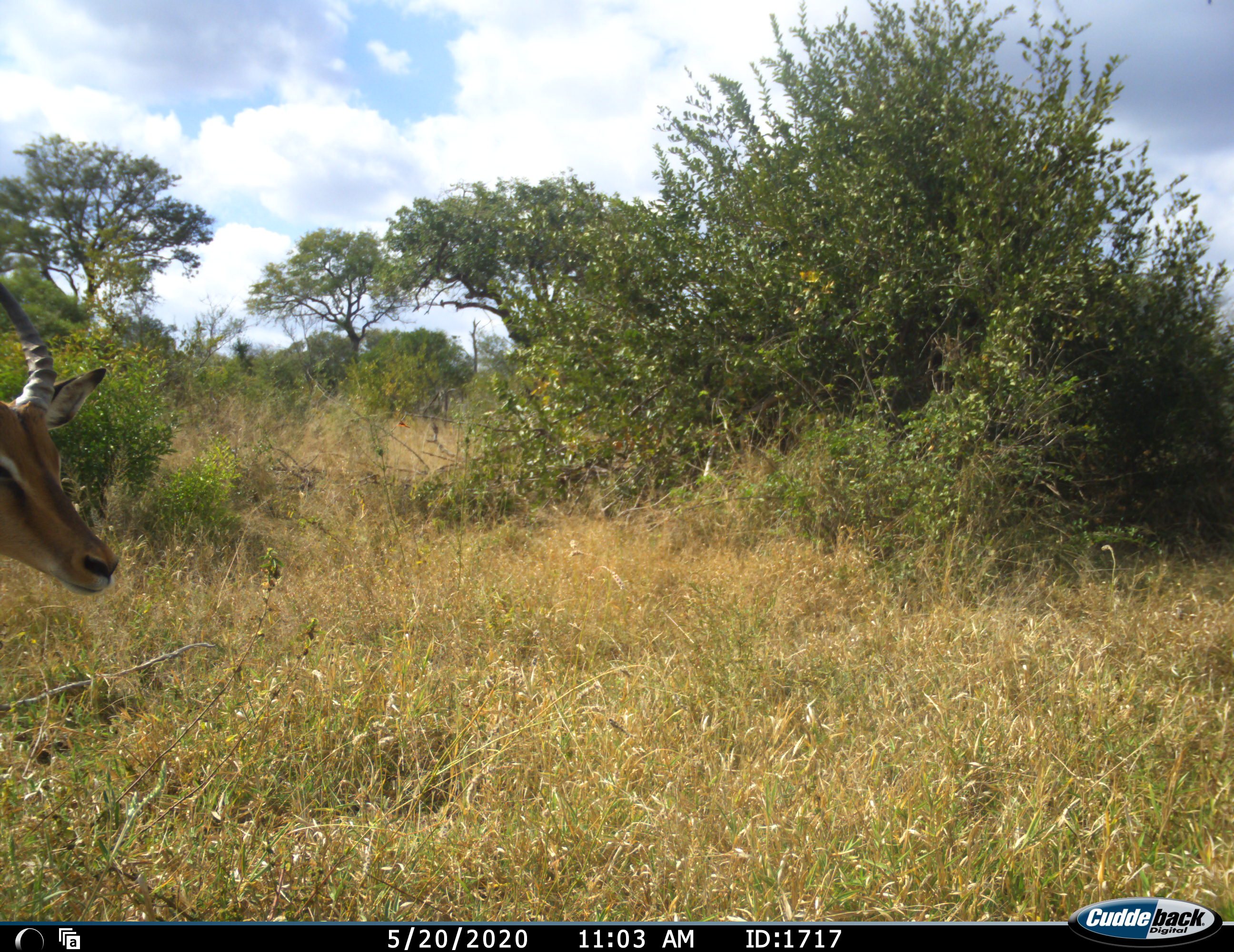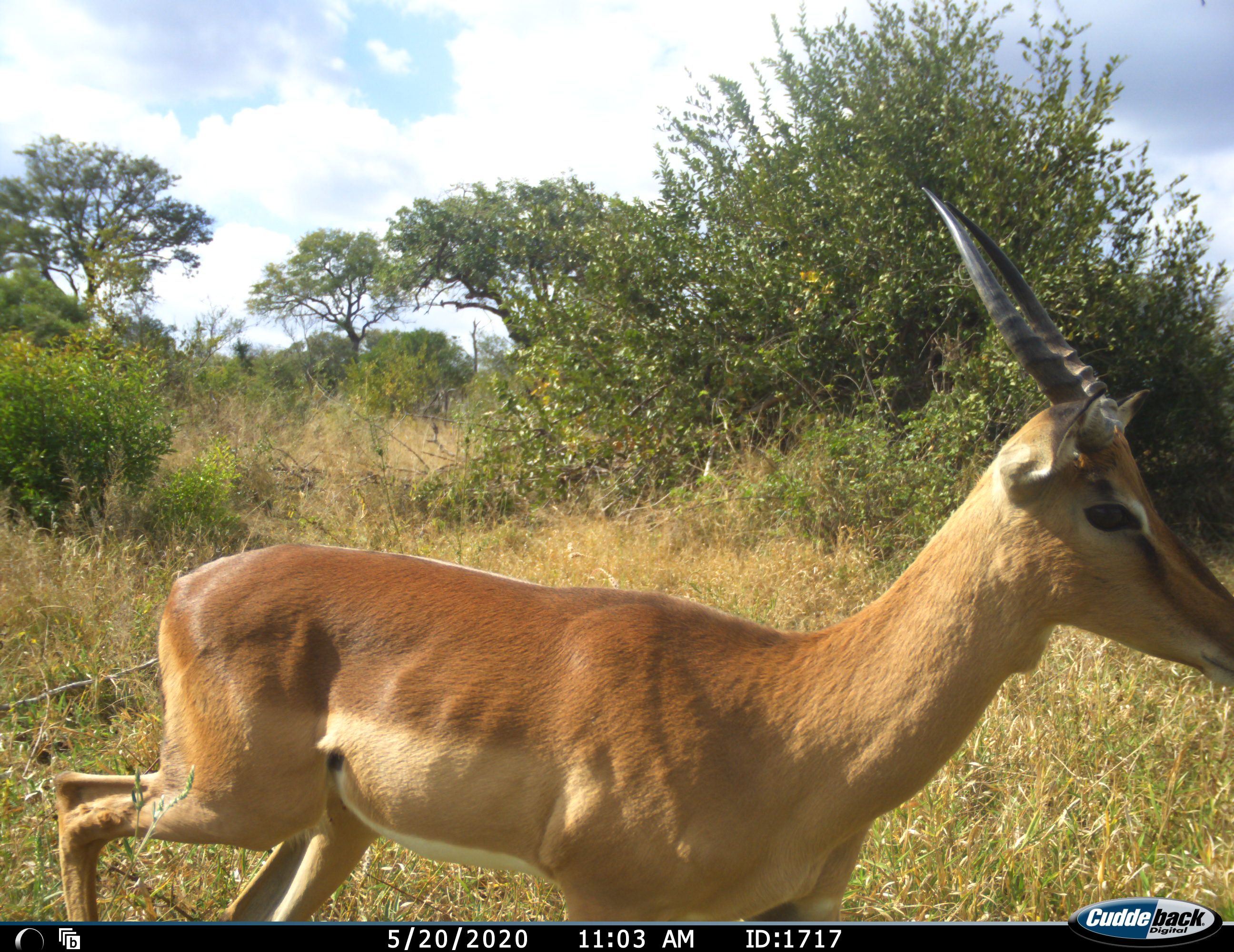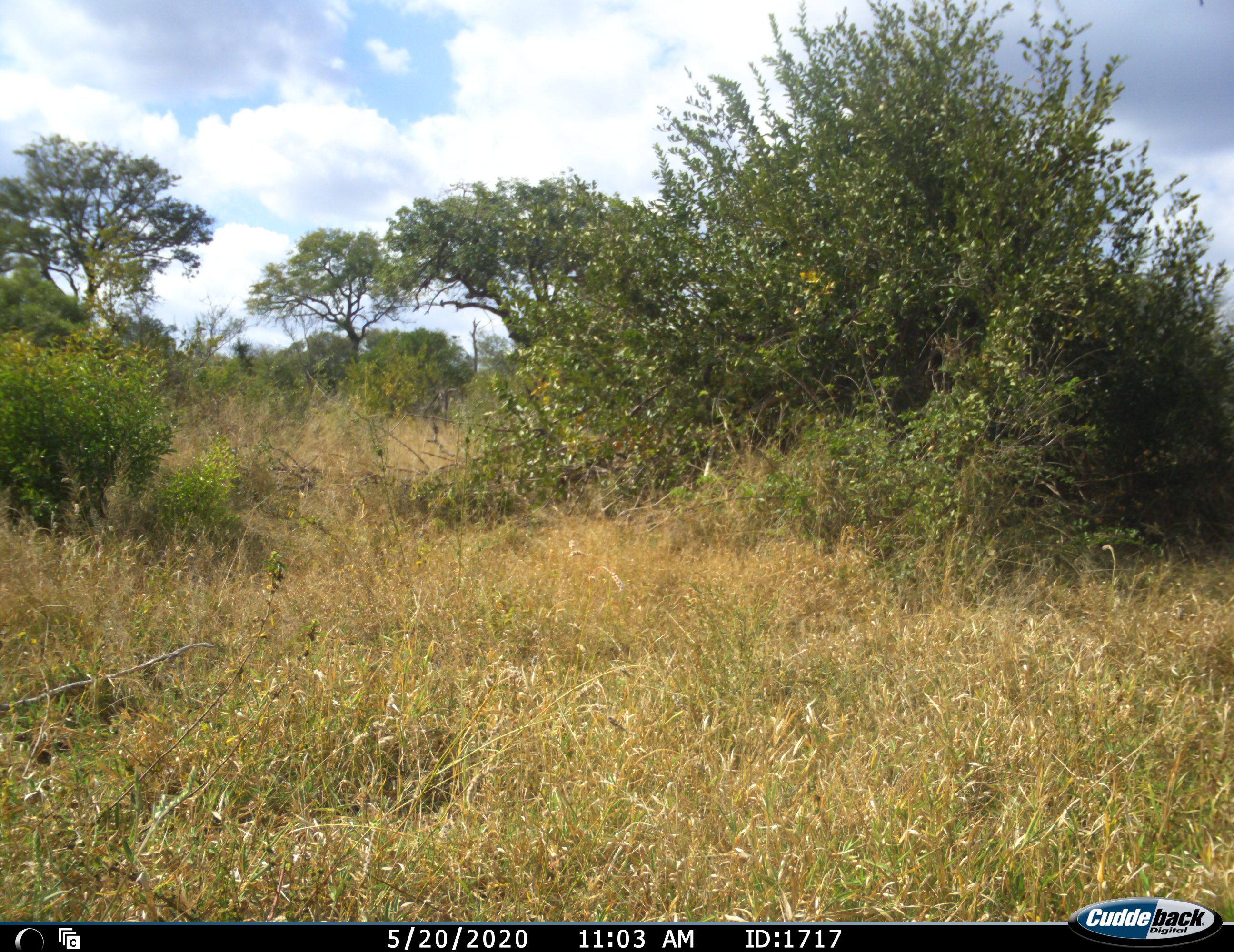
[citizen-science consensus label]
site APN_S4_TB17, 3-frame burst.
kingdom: Animalia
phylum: Chordata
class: Mammalia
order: Artiodactyla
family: Bovidae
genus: Aepyceros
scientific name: Aepyceros melampus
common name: impala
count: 1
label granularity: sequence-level